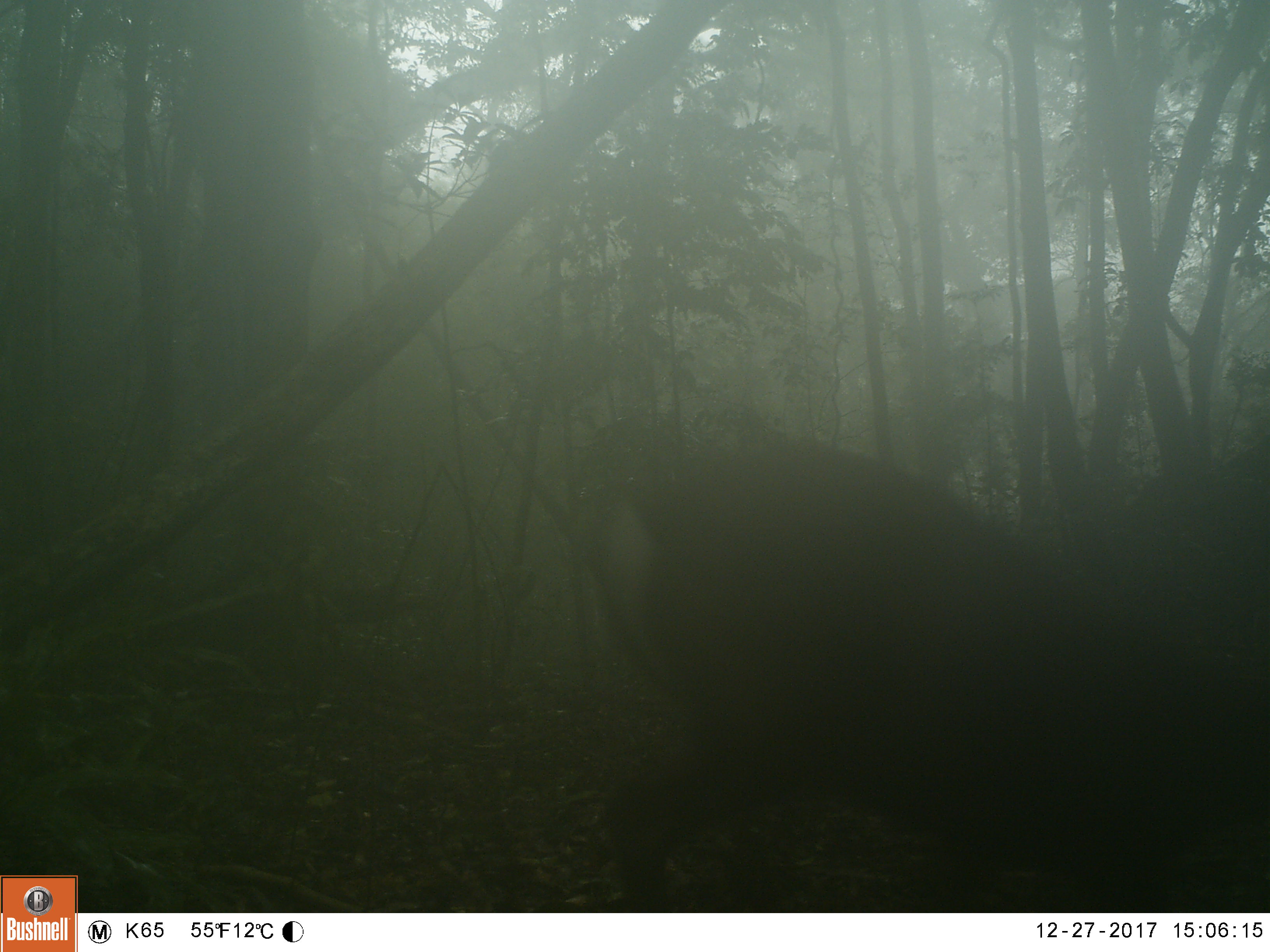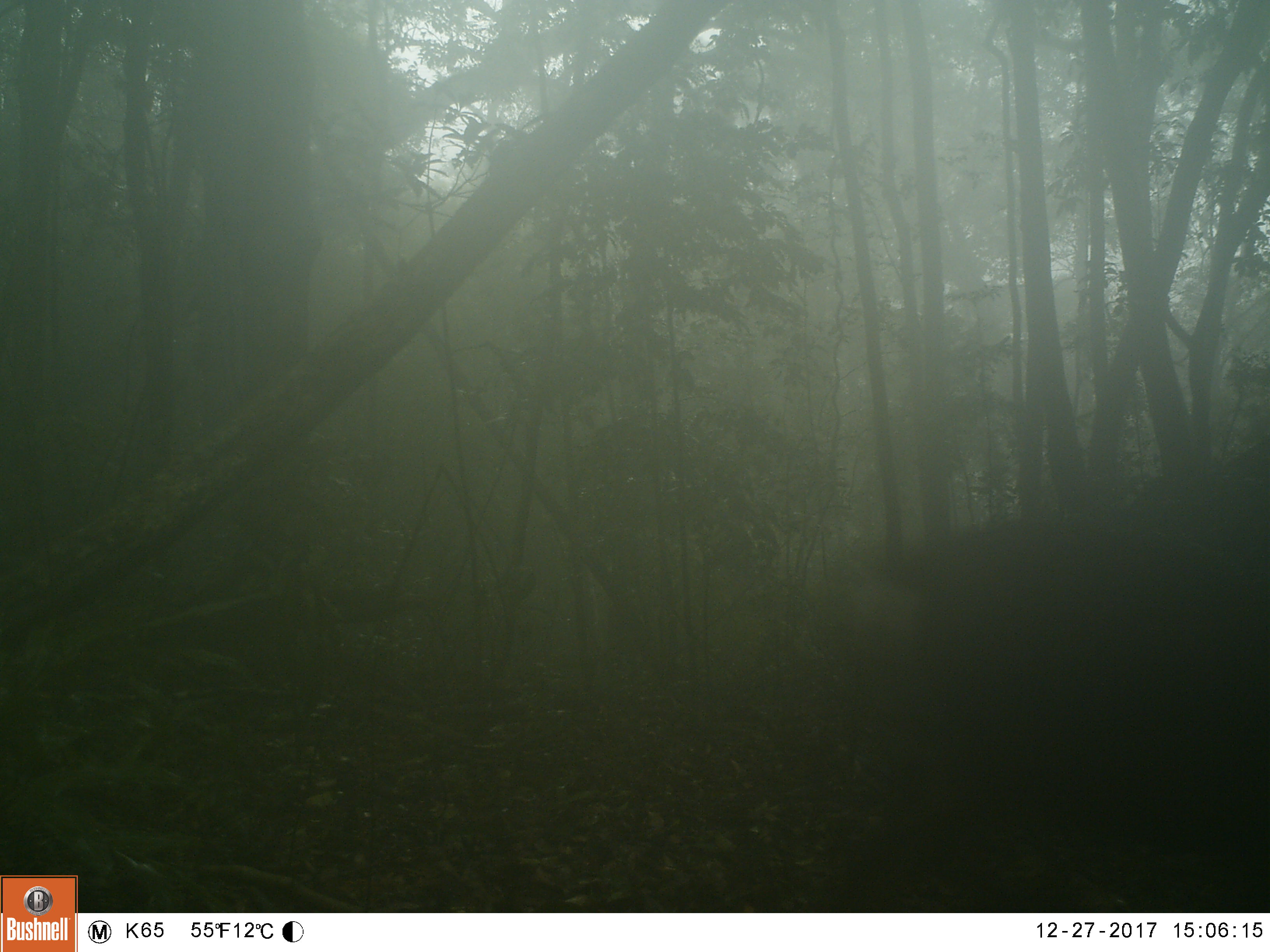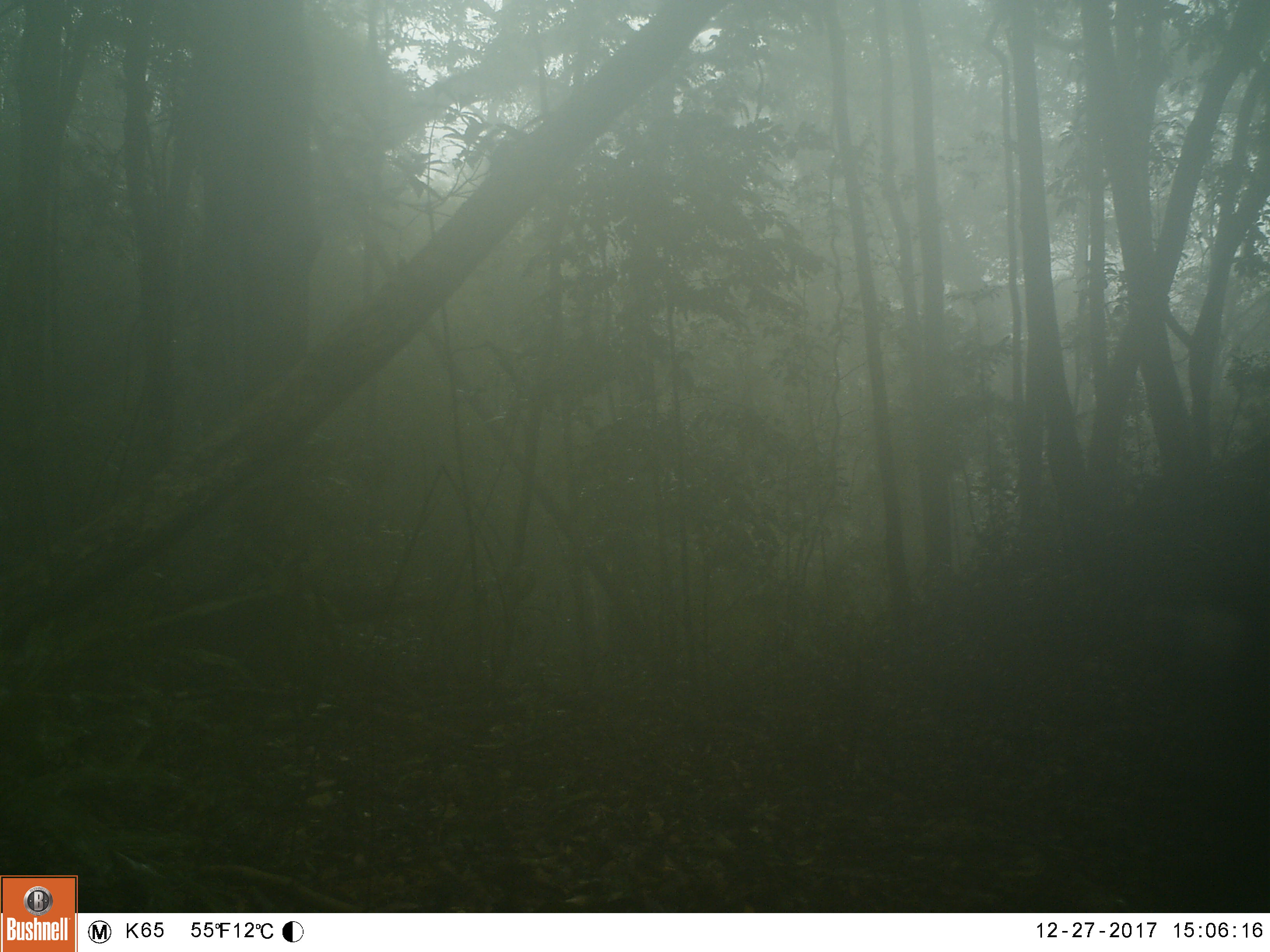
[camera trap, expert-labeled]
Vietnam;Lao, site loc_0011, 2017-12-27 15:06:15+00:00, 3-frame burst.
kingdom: Animalia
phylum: Chordata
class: Mammalia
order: Artiodactyla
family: Cervidae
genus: Muntiacus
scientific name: Muntiacus rooseveltorum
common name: roosevelt's muntjac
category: roosevelts muntjac group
Roosevelts muntjac group (roosevelt's muntjac) (Muntiacus rooseveltorum). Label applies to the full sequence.